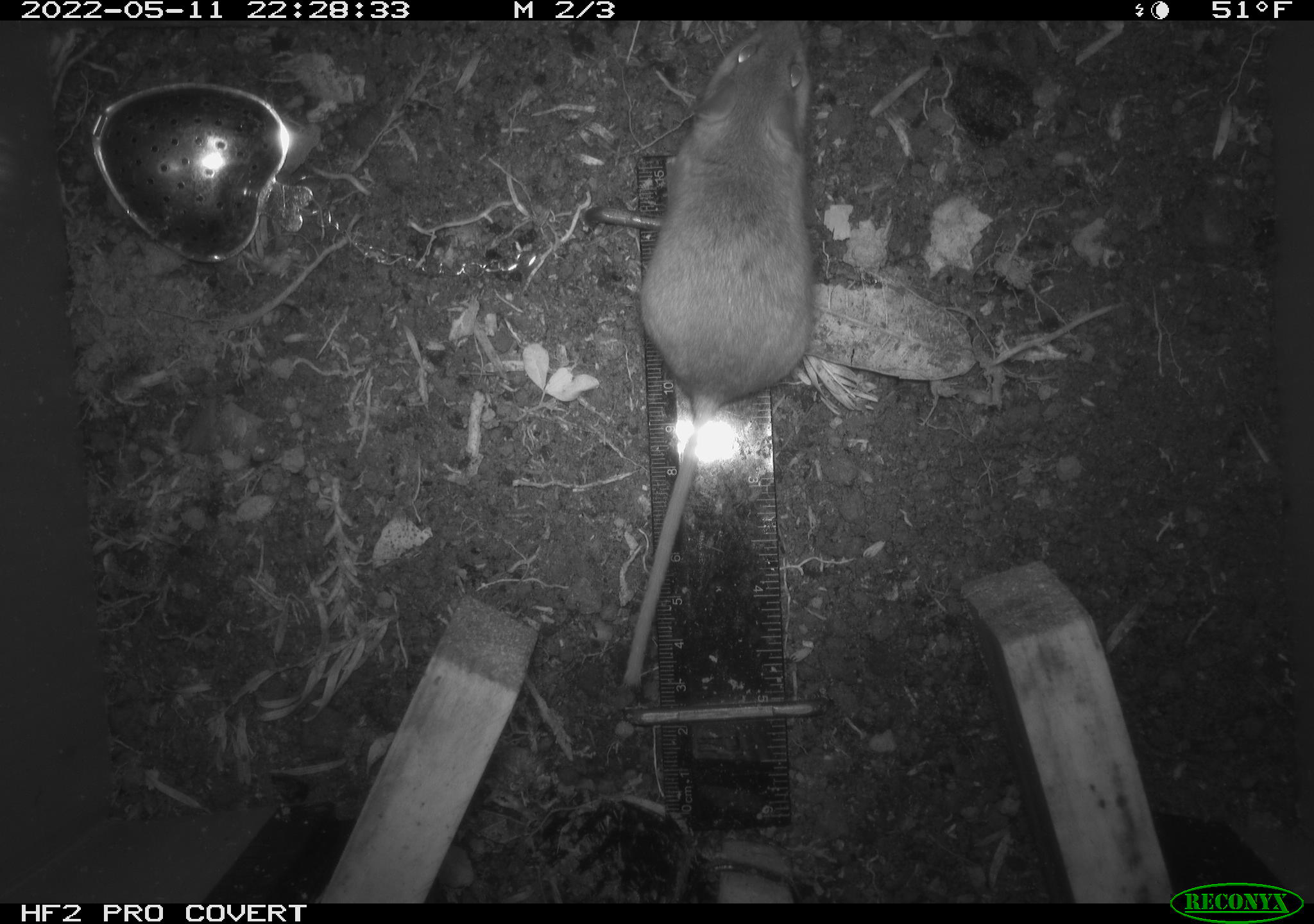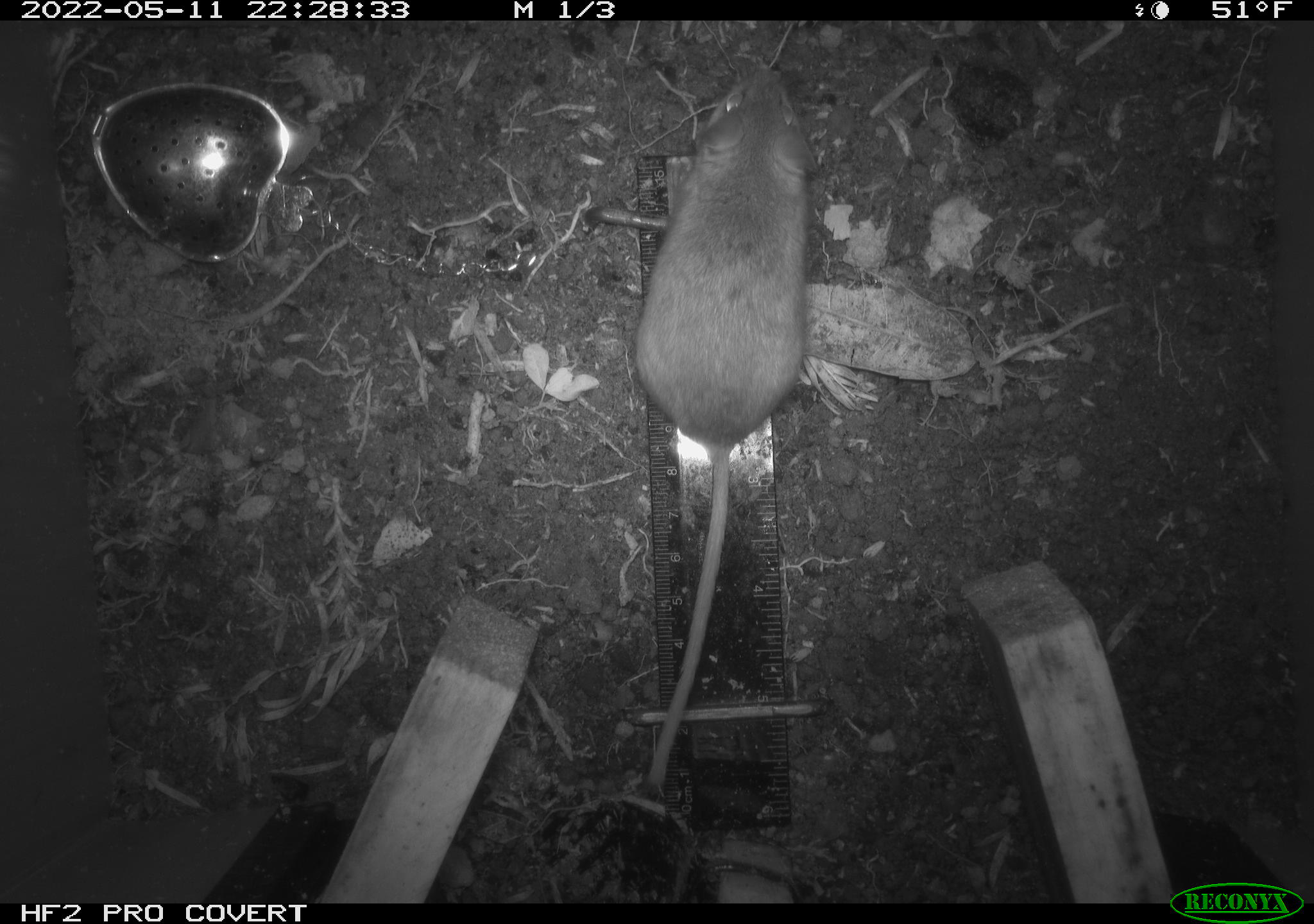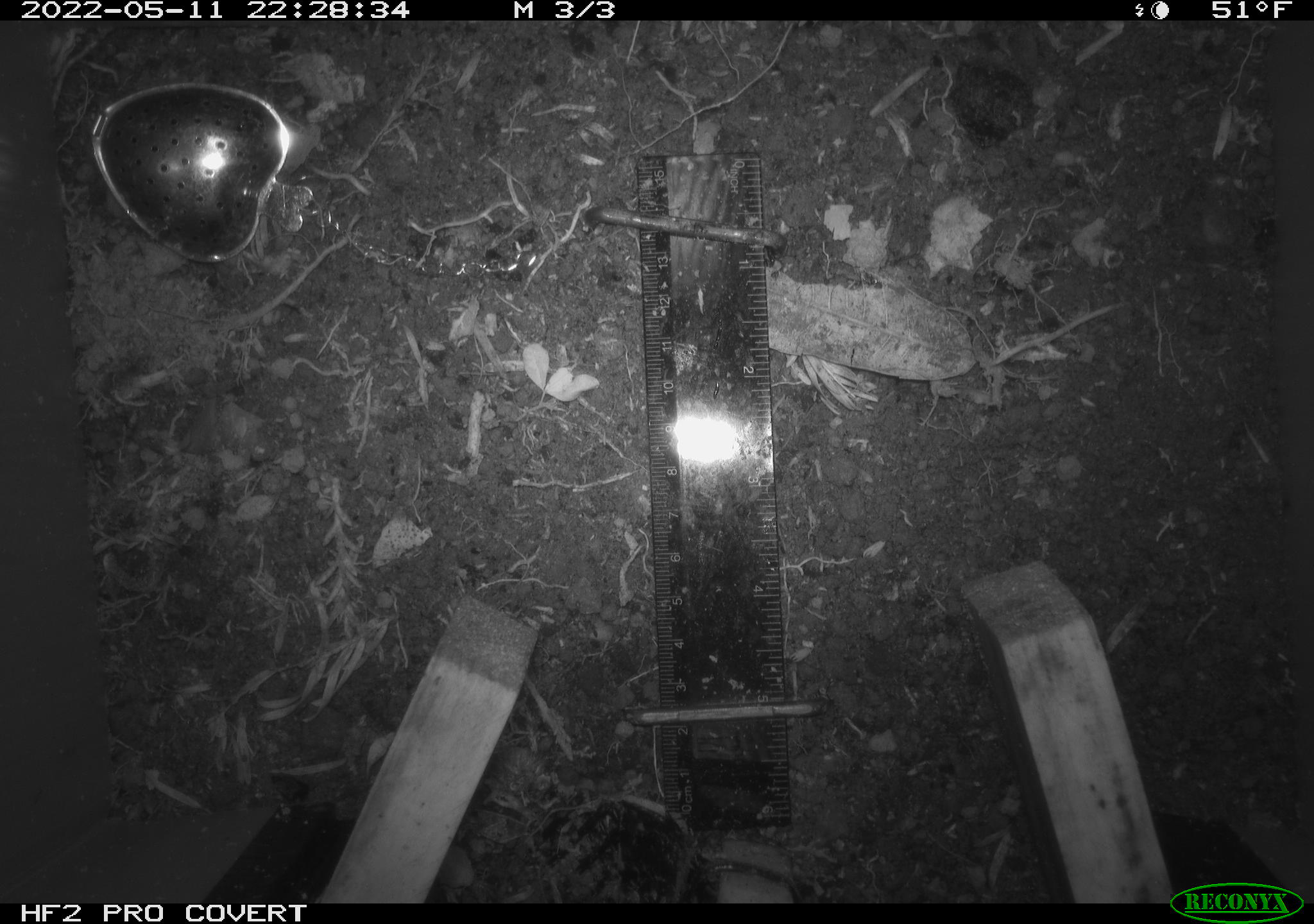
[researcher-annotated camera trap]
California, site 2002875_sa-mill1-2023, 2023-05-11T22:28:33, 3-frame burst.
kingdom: Animalia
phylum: Chordata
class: Mammalia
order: Rodentia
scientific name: Rodentia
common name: mouse species